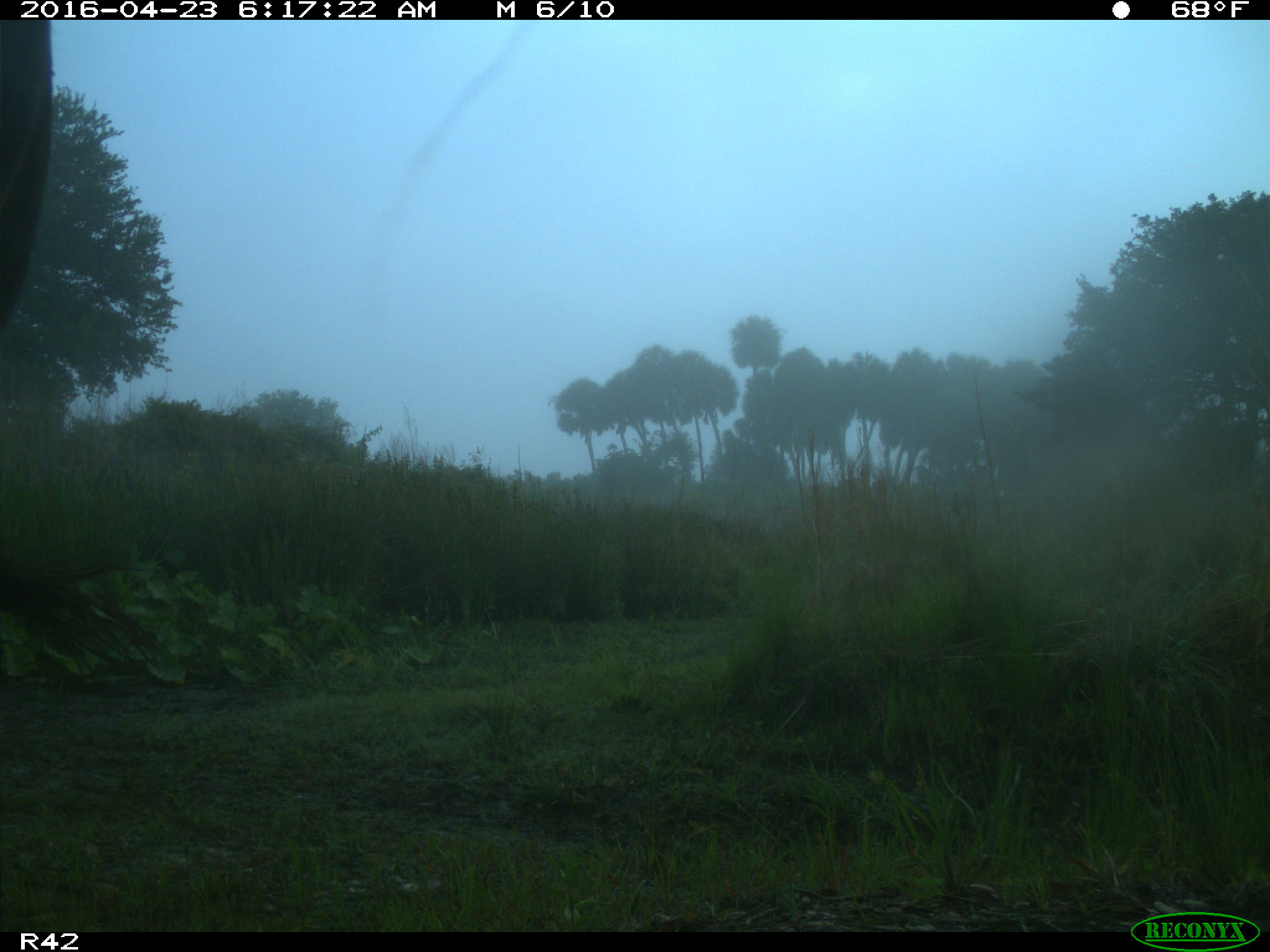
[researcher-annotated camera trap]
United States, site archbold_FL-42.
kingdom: Animalia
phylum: Chordata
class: Mammalia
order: Artiodactyla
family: Bovidae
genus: Bos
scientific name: Bos taurus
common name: domestic cow